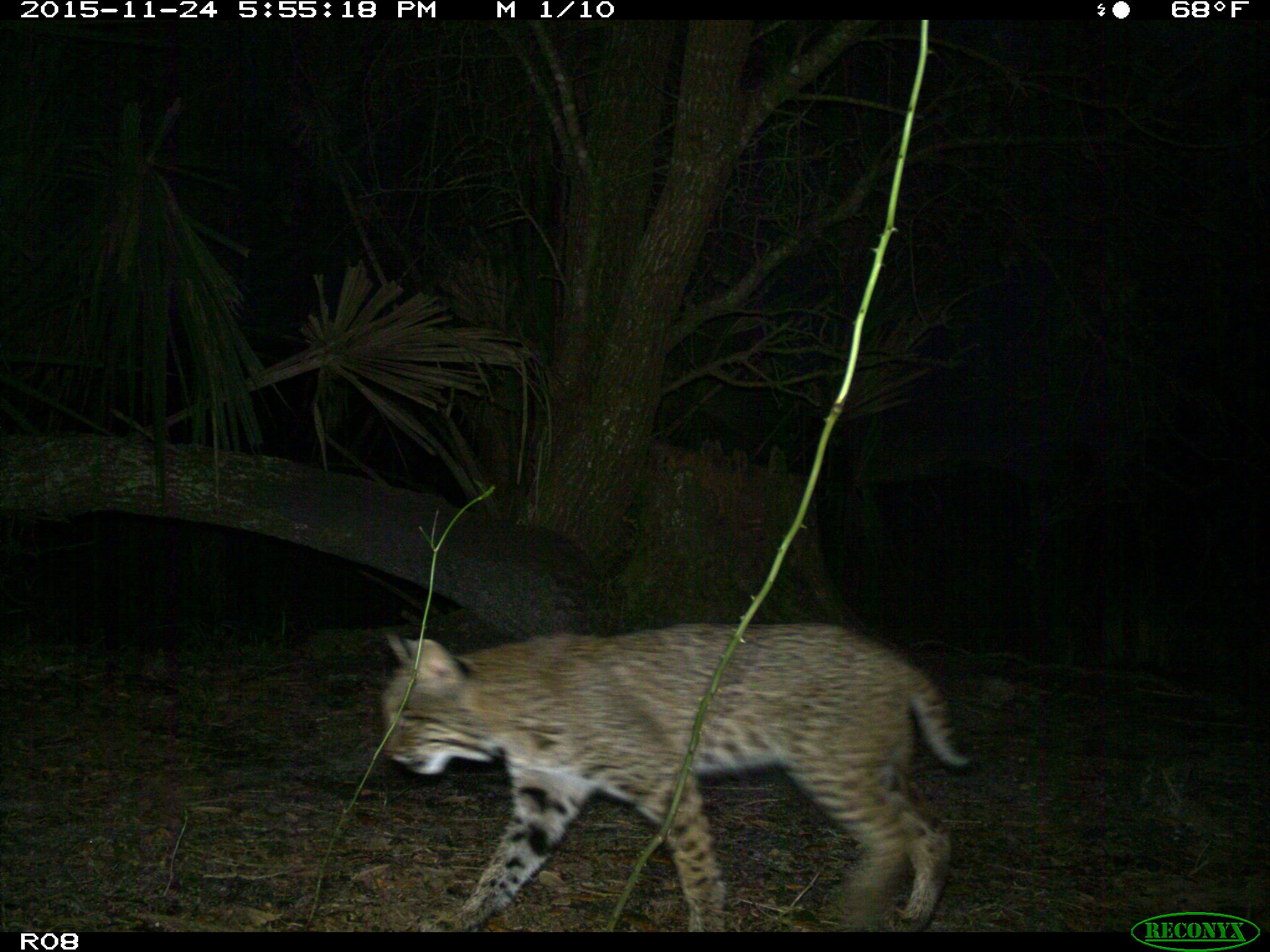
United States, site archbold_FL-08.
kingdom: Animalia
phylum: Chordata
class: Mammalia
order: Carnivora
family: Felidae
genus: Lynx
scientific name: Lynx rufus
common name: bobcat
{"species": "Lynx rufus (bobcat)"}